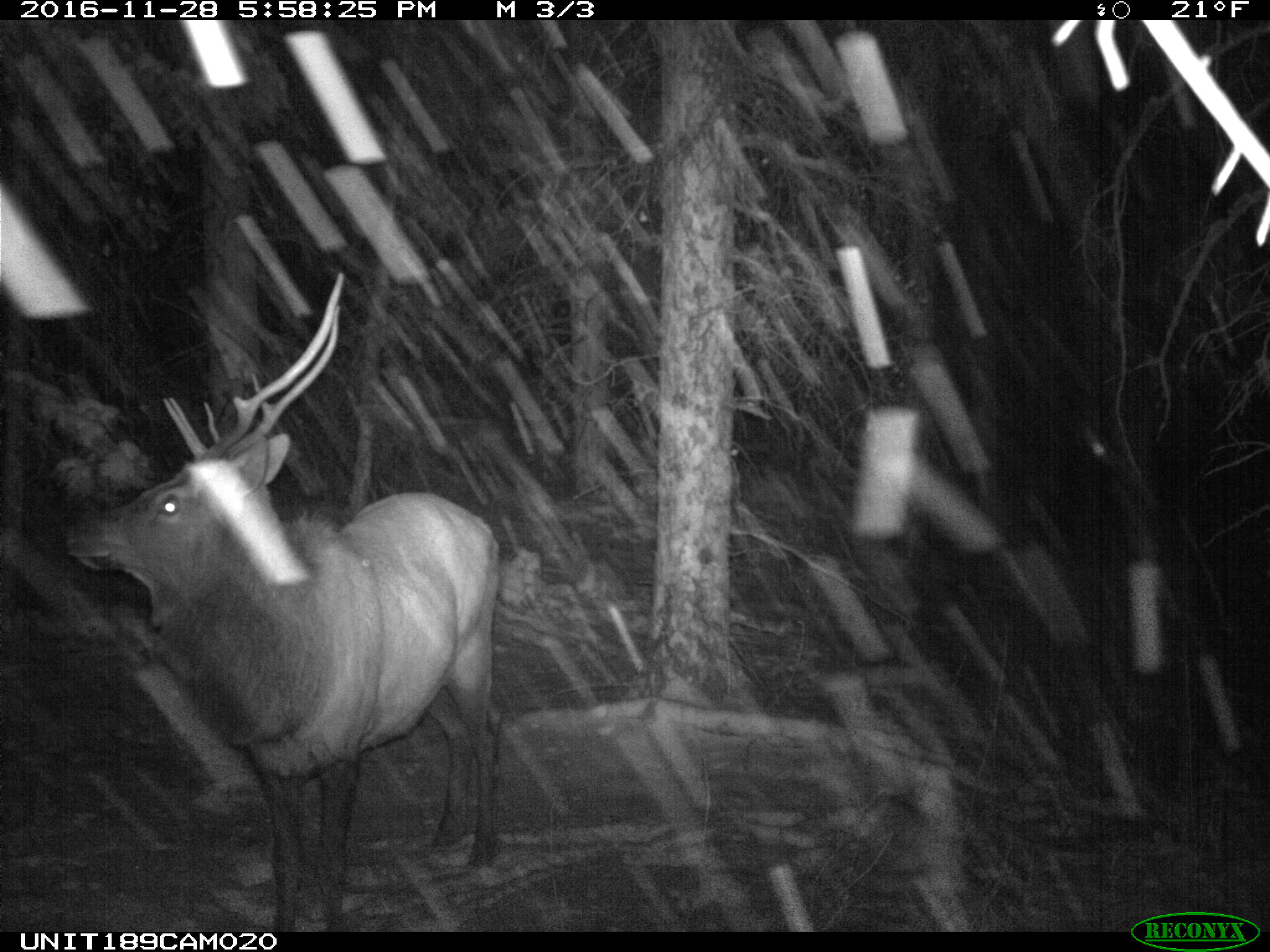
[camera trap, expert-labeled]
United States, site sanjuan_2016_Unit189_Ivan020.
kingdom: Animalia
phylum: Chordata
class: Mammalia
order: Artiodactyla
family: Cervidae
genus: Cervus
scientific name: Cervus elaphus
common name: red deer